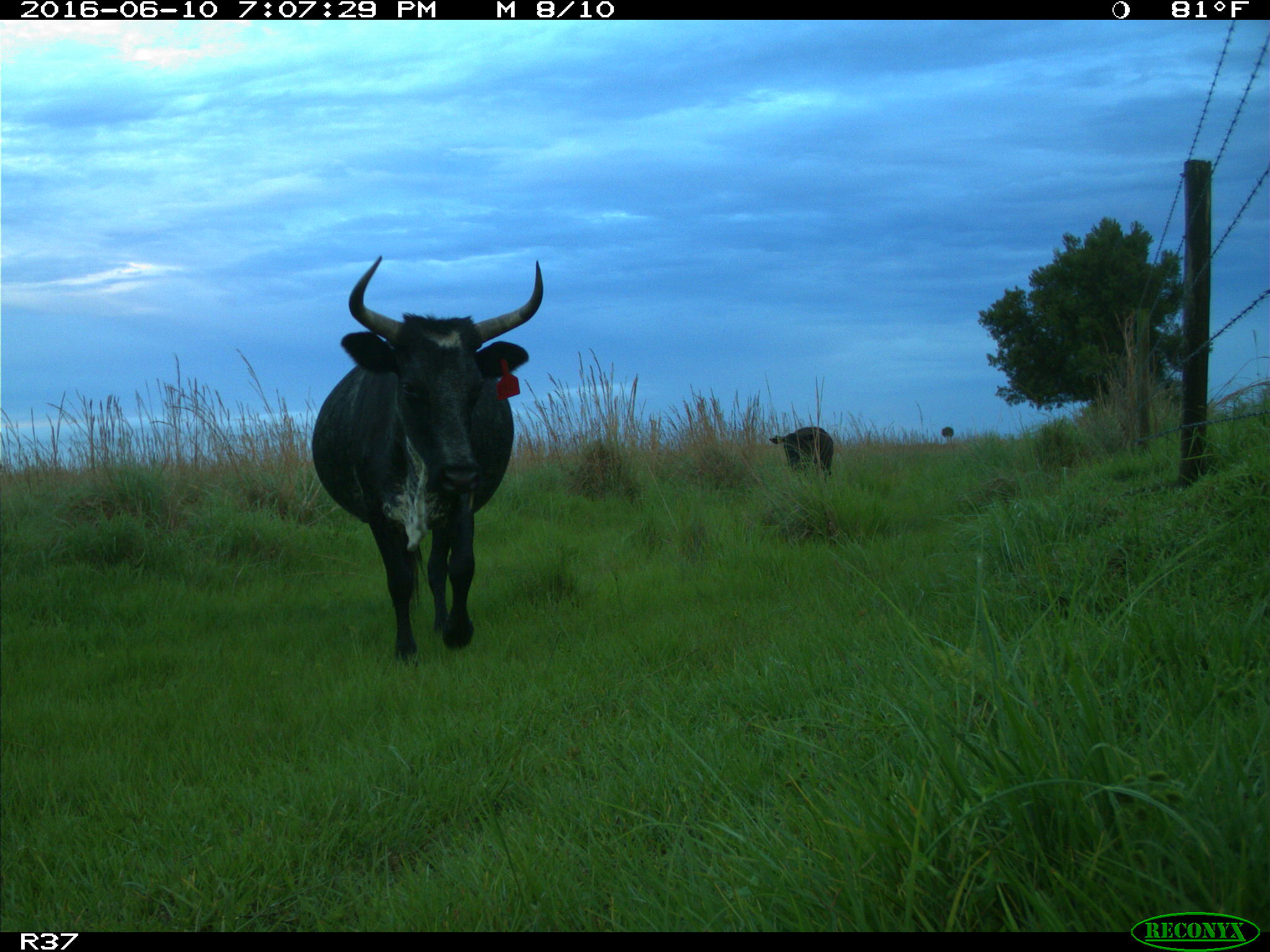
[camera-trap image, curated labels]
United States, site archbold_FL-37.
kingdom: Animalia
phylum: Chordata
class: Mammalia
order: Artiodactyla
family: Bovidae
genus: Bos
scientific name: Bos taurus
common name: domestic cow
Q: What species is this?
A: Bos taurus (domestic cow).